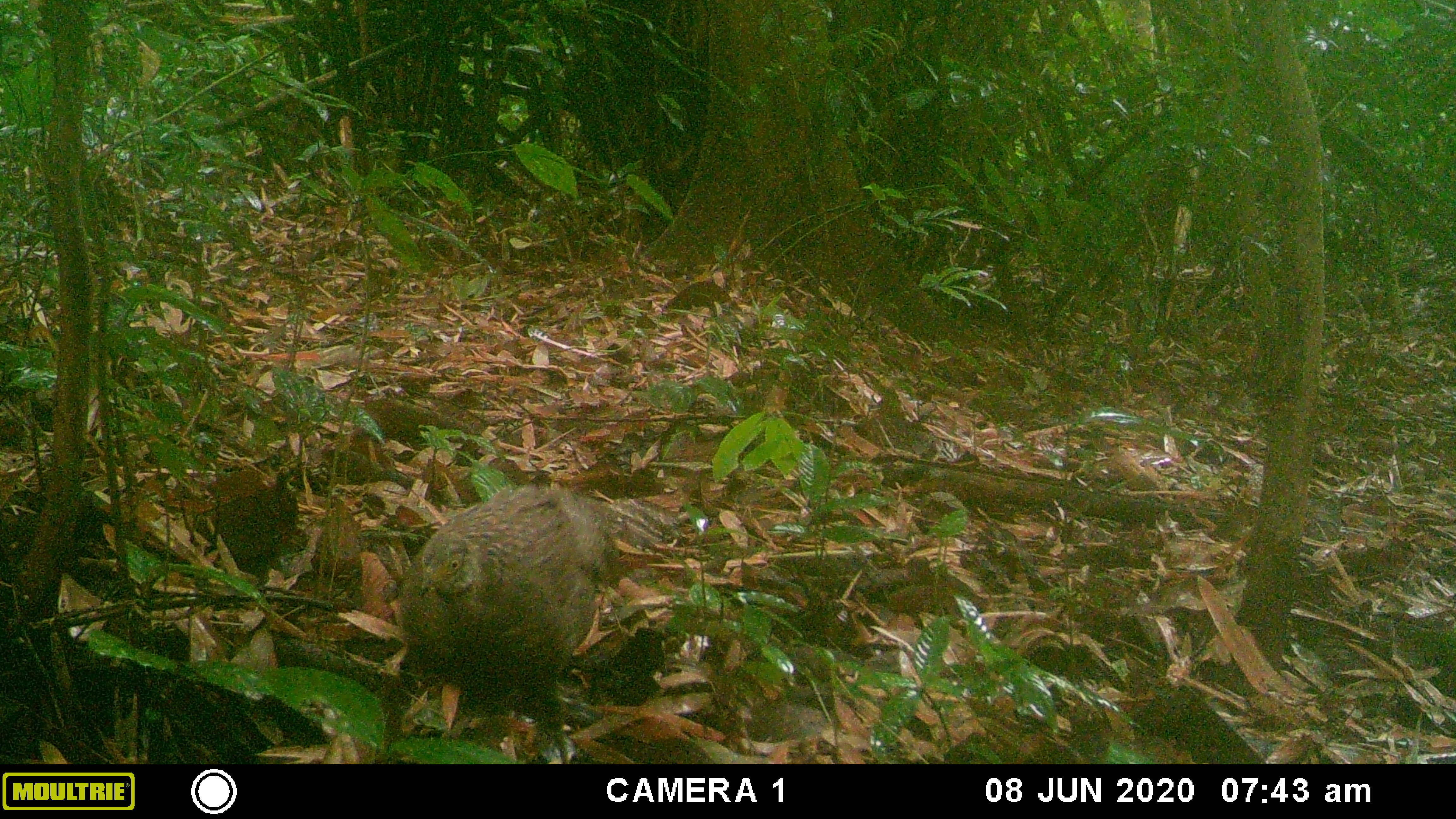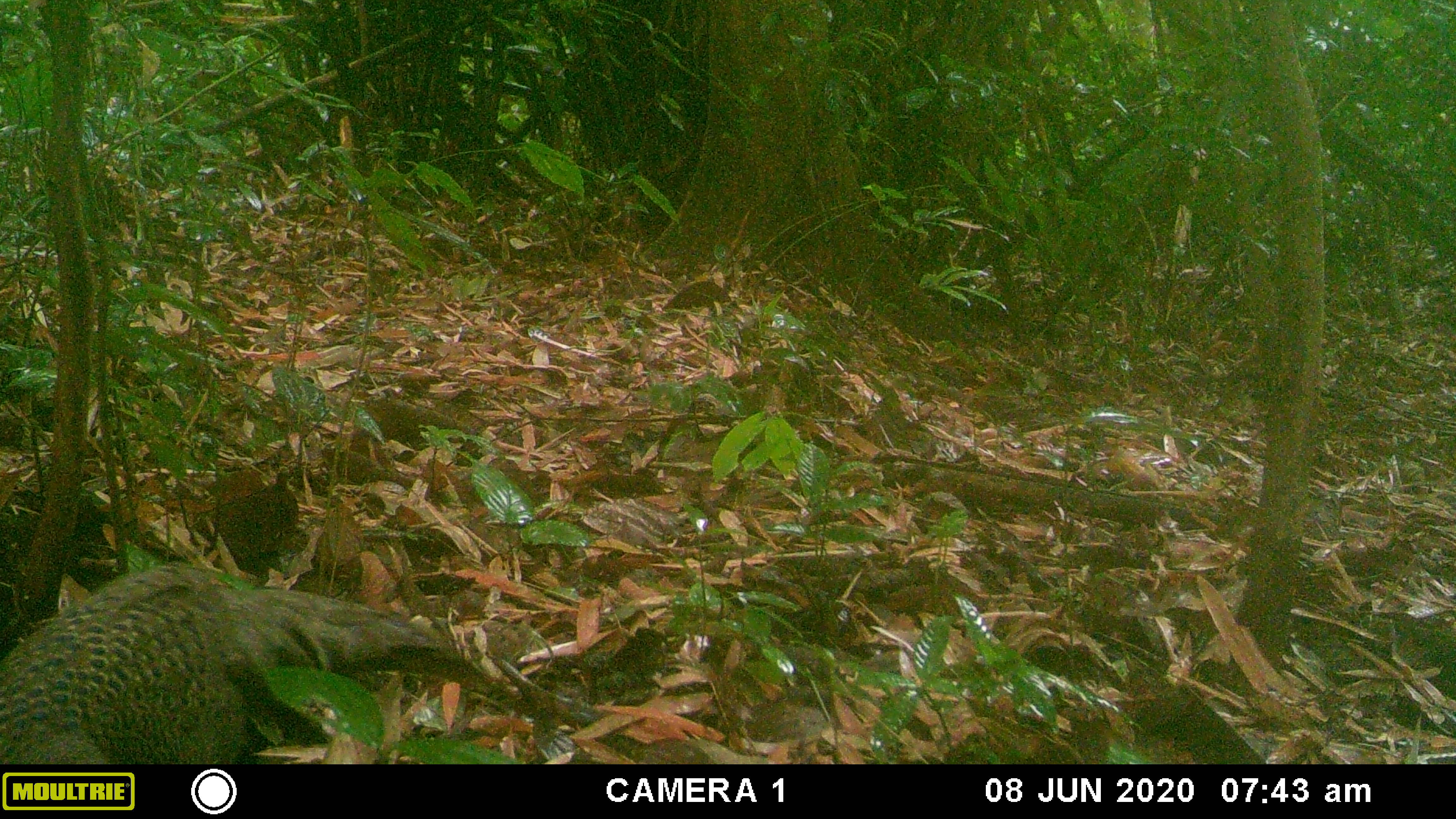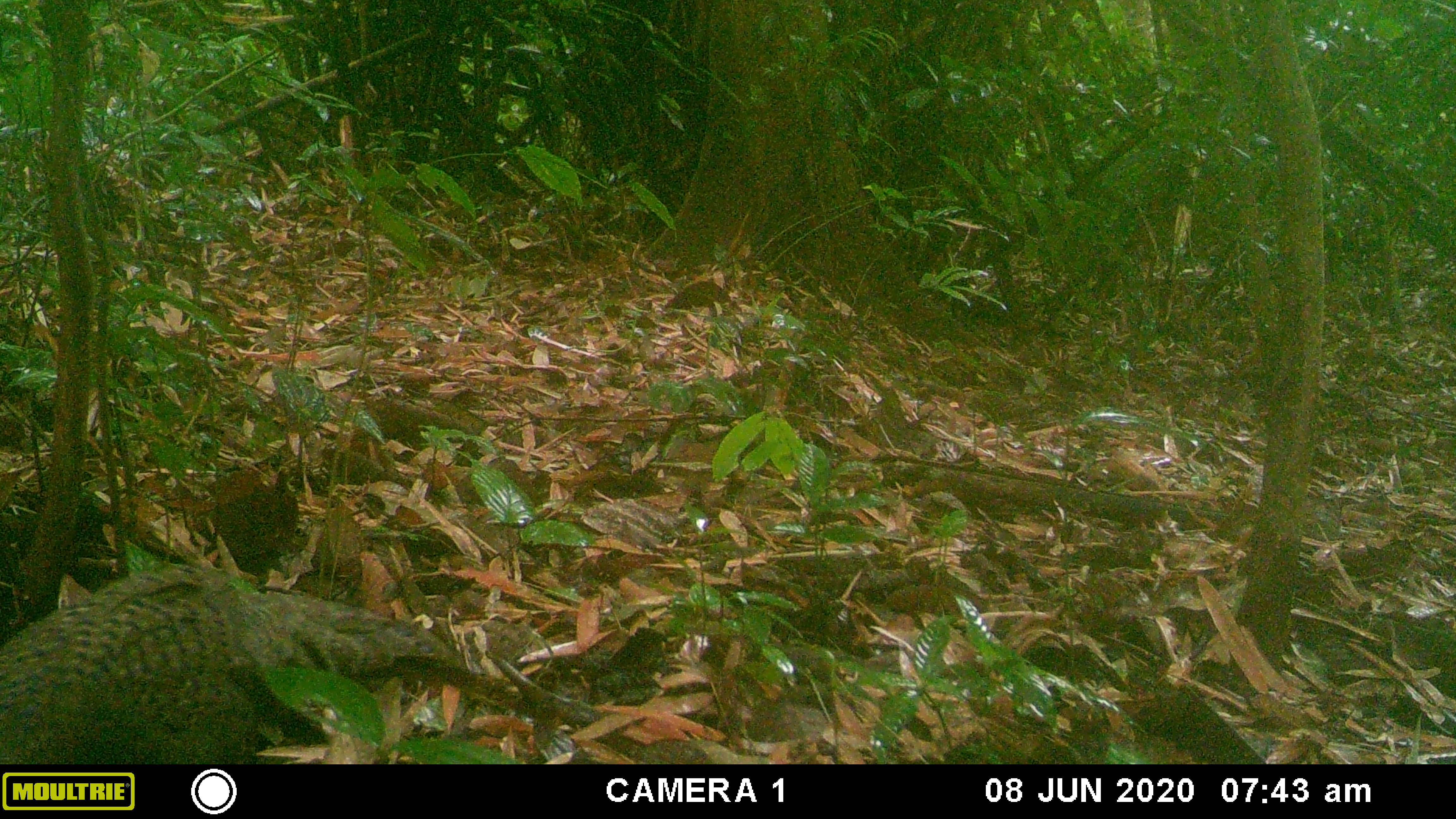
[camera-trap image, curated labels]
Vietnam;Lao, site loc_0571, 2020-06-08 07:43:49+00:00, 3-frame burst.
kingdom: Animalia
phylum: Chordata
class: Aves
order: Galliformes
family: Phasianidae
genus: Polyplectron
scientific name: Polyplectron bicalcaratum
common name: gray peacock-pheasant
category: grey peacock pheasant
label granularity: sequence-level